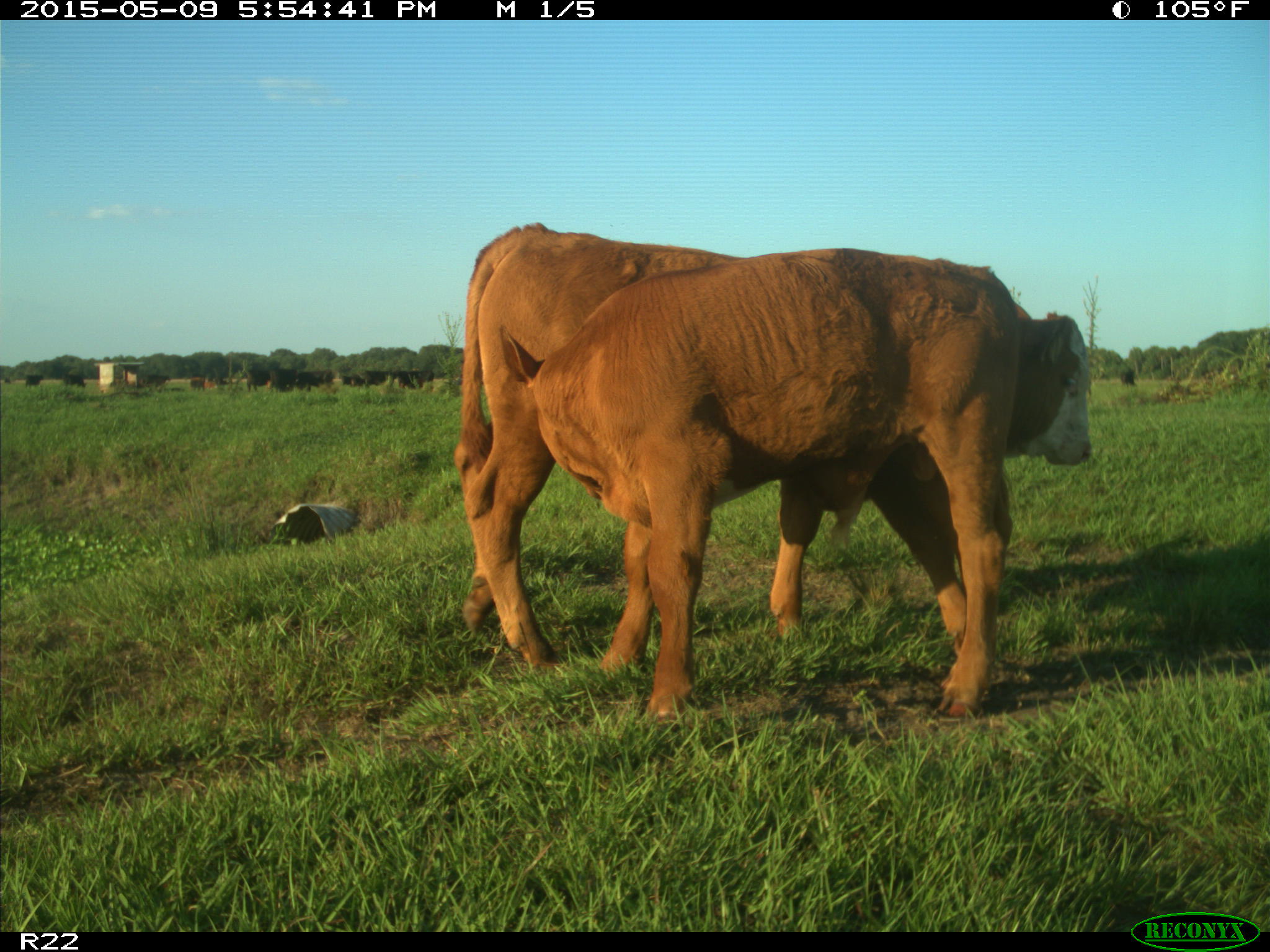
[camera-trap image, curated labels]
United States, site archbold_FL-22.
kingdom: Animalia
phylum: Chordata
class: Mammalia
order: Artiodactyla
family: Bovidae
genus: Bos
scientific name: Bos taurus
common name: domestic cow